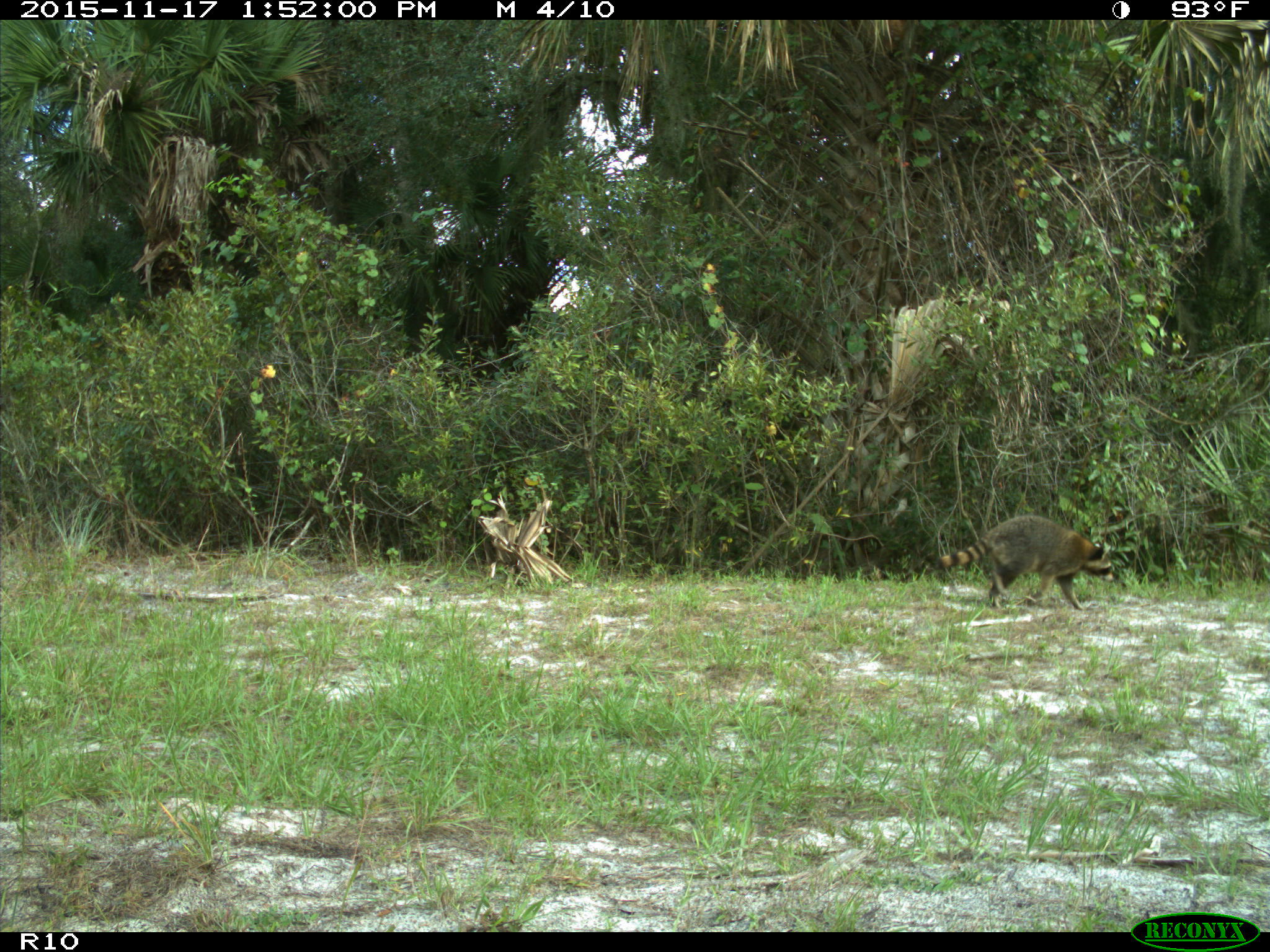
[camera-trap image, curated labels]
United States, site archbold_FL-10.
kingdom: Animalia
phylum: Chordata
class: Mammalia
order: Carnivora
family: Procyonidae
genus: Procyon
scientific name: Procyon lotor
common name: common raccoon